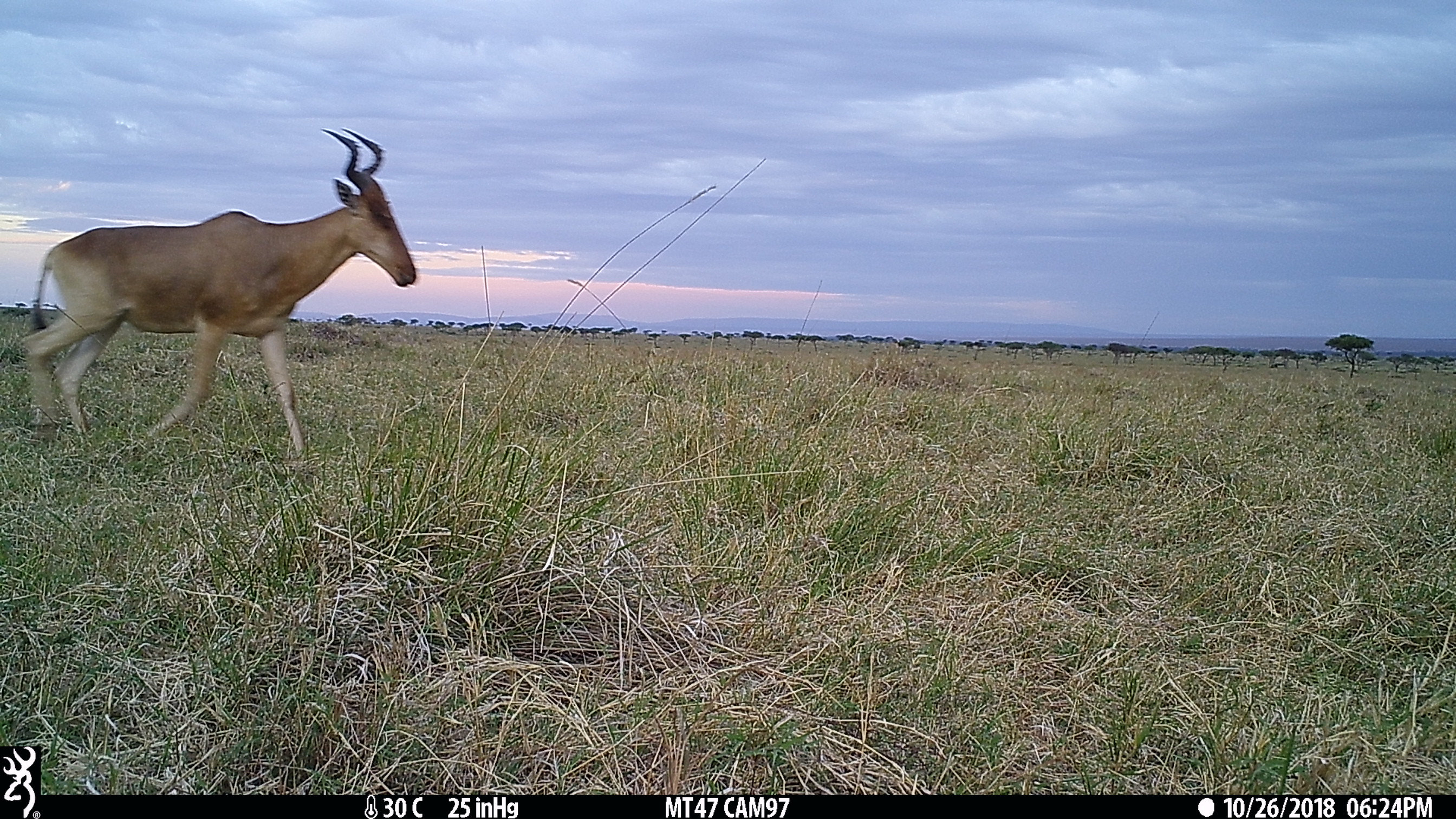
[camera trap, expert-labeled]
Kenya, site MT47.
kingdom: Animalia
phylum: Chordata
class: Mammalia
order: Artiodactyla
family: Bovidae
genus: Alcelaphus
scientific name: Alcelaphus buselaphus cokii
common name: coke's hartebeest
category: hartebeest cokes